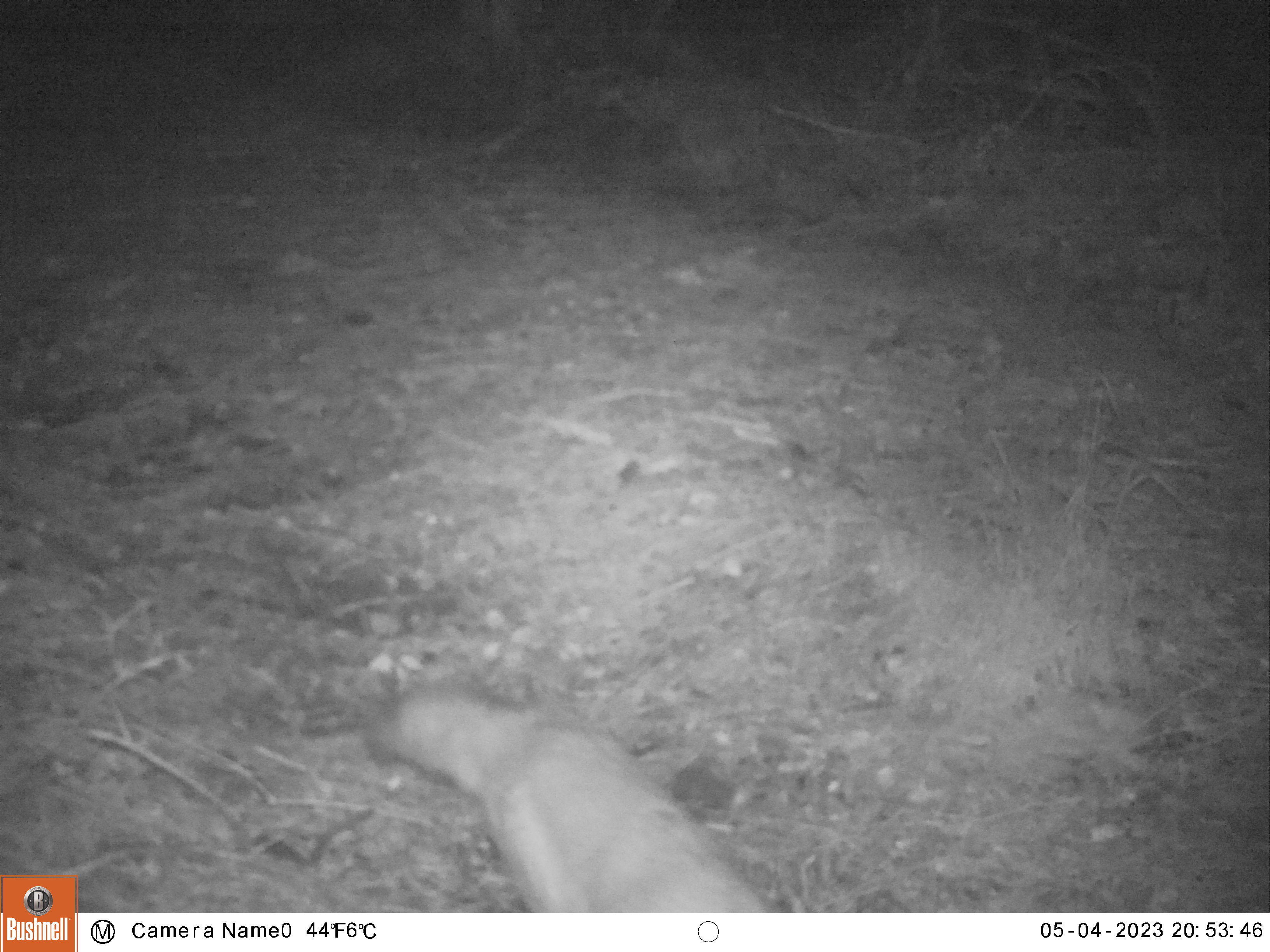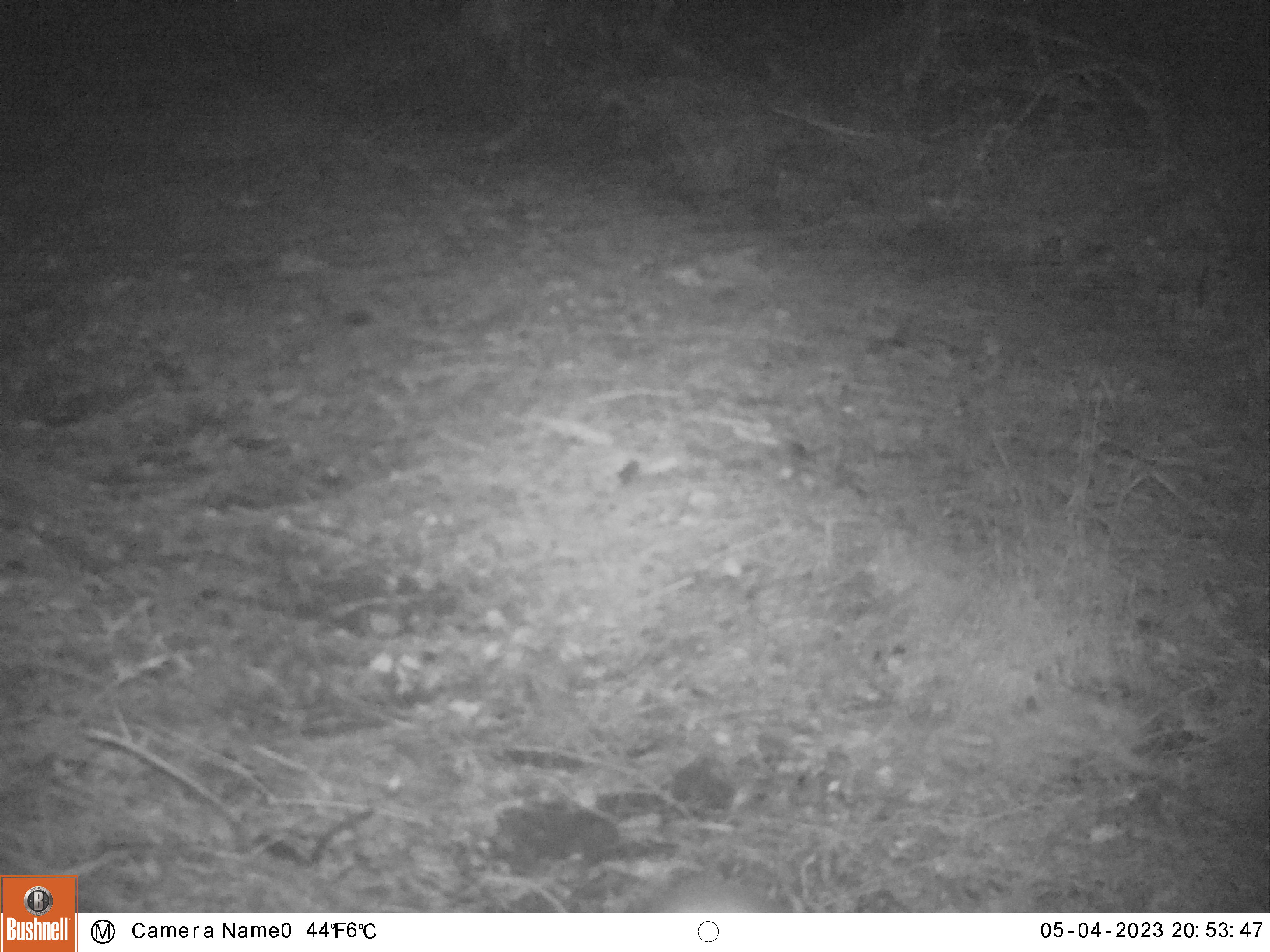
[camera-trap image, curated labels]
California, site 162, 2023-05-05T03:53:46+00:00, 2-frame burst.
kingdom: Animalia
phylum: Chordata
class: Mammalia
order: Carnivora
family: Canidae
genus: Urocyon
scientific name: Urocyon cinereoargenteus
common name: gray fox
Gray fox (Urocyon cinereoargenteus).